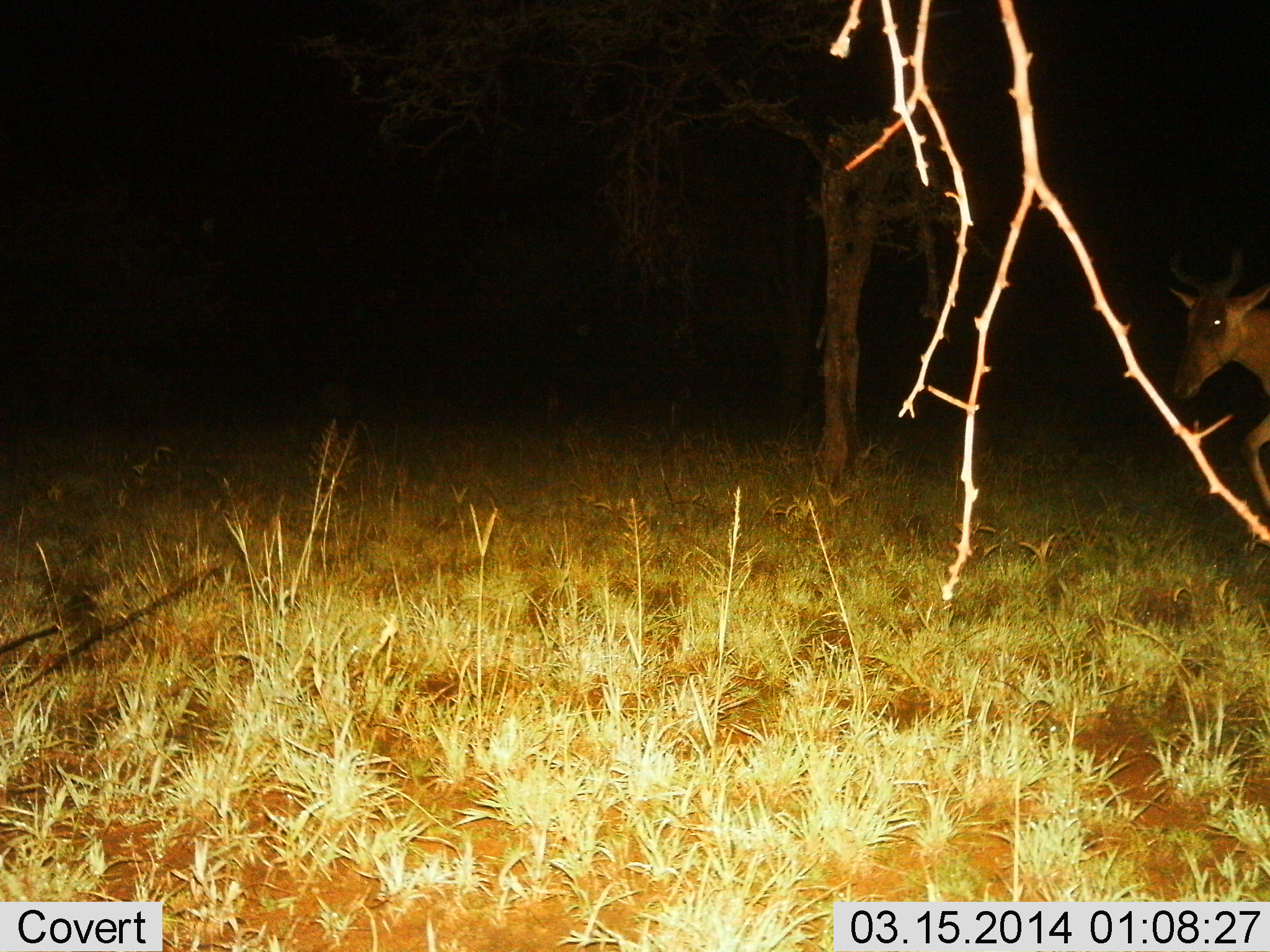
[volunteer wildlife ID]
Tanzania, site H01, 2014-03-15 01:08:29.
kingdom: Animalia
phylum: Chordata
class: Mammalia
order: Artiodactyla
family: Bovidae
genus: Alcelaphus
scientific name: Alcelaphus buselaphus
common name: hartebeest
Hartebeest (Alcelaphus buselaphus), count 1. Behavior (volunteer vote fractions): standing 14%, resting 0%, moving 89%, interacting 0%. Young present (vote fraction): 0%. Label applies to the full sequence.